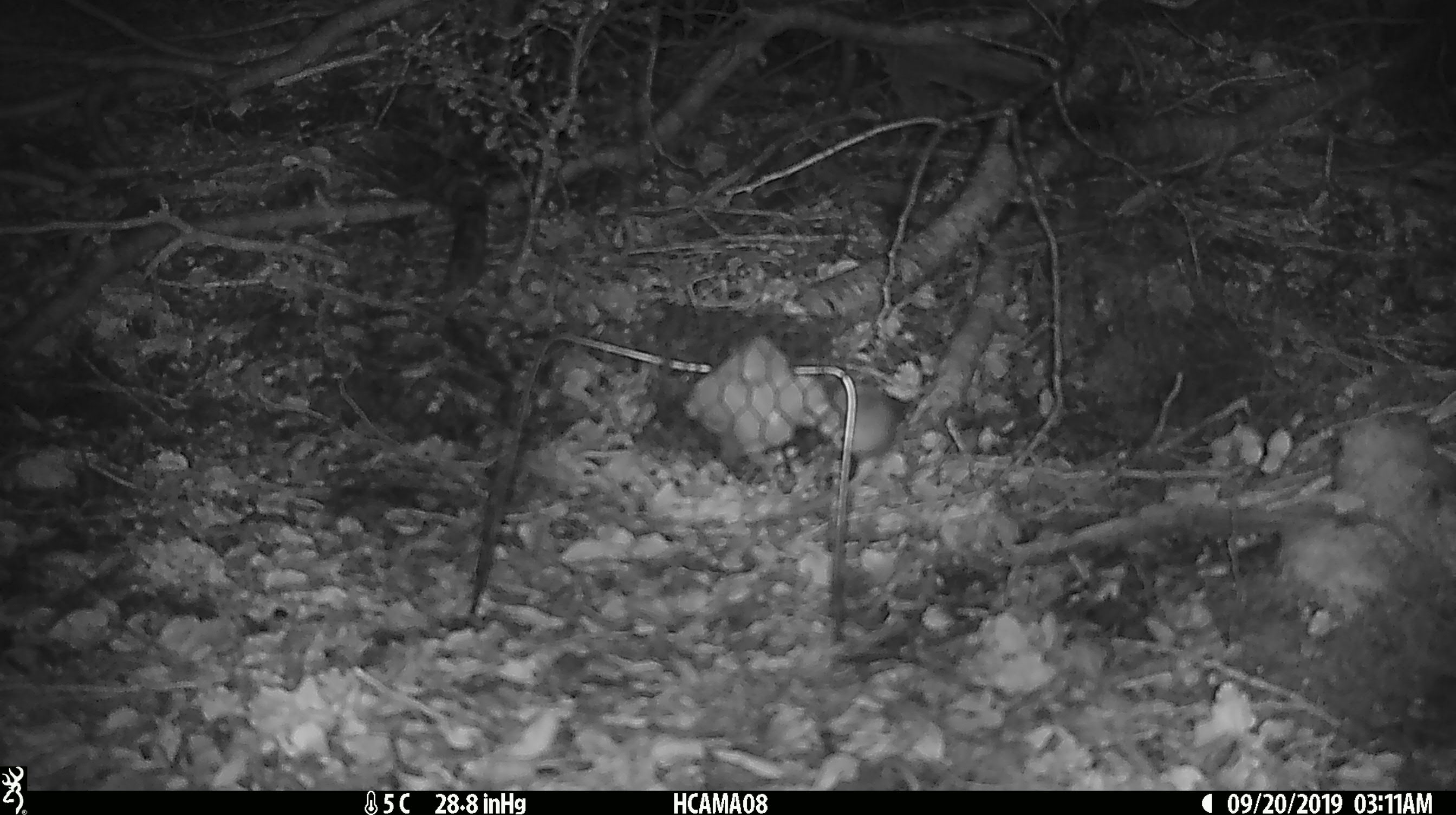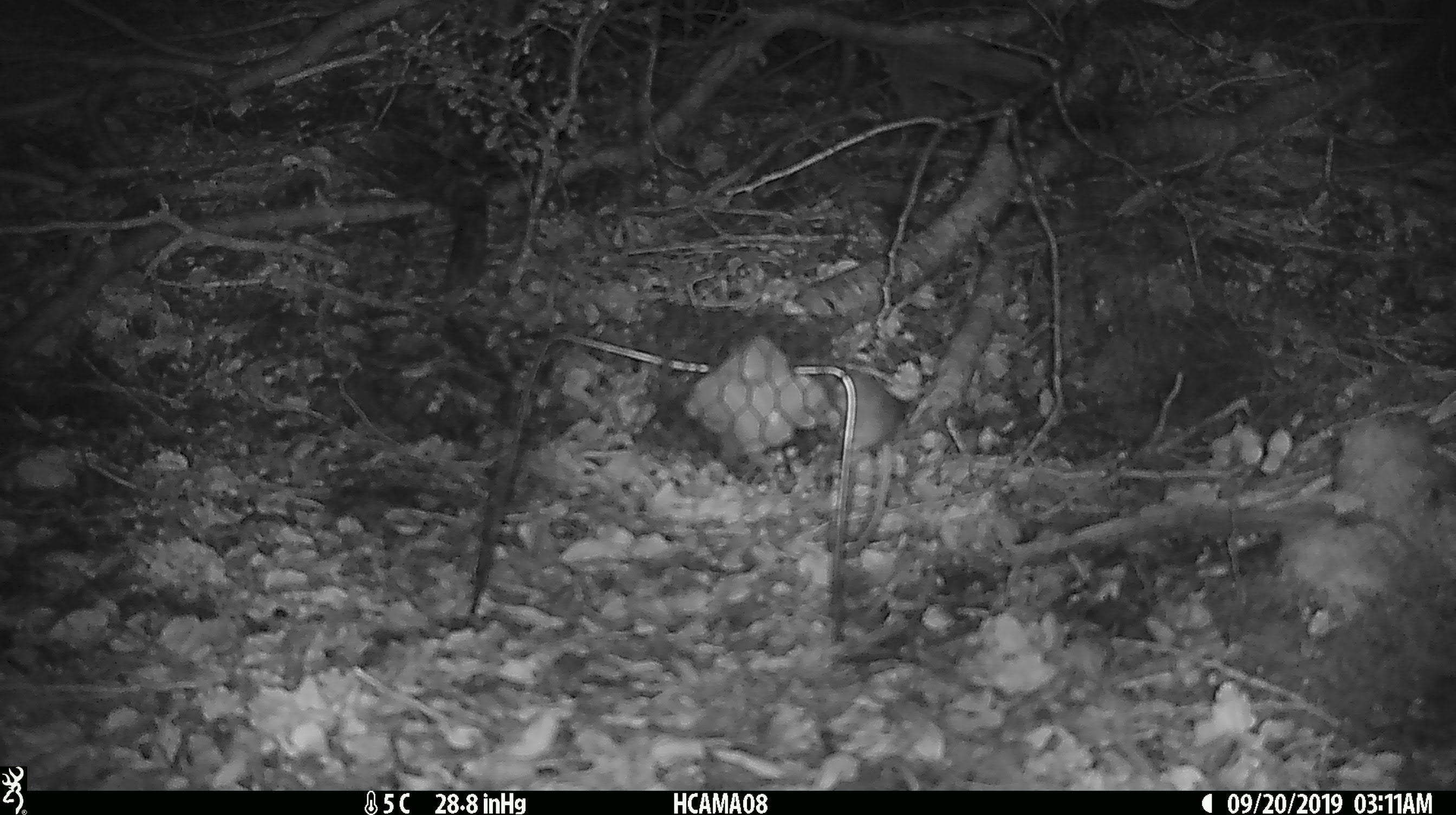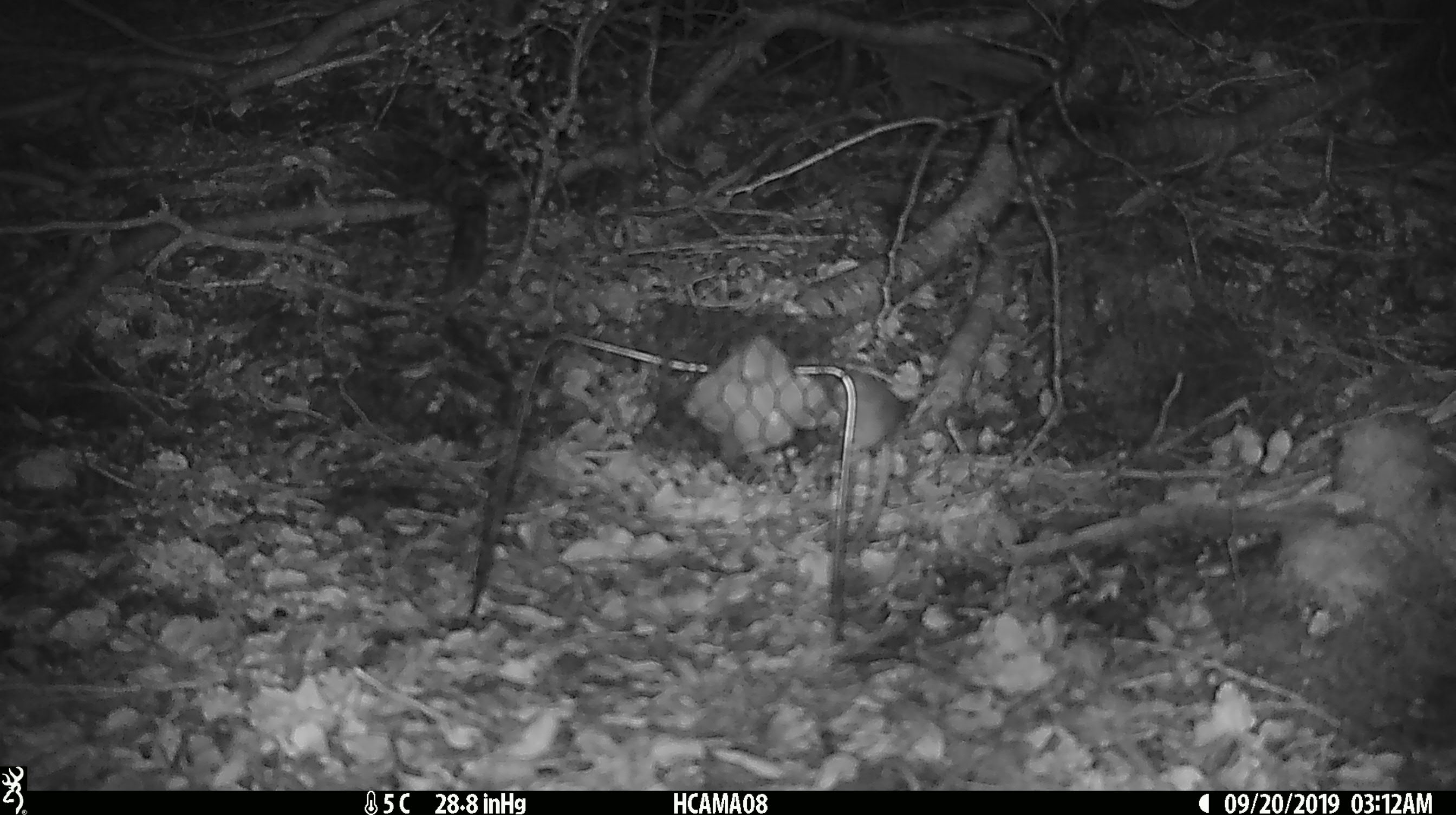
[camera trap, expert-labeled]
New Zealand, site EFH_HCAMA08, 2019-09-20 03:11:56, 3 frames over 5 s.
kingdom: Animalia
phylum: Chordata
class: Mammalia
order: Rodentia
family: Muridae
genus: Mus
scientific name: Mus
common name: mouse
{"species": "mouse (Mus)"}